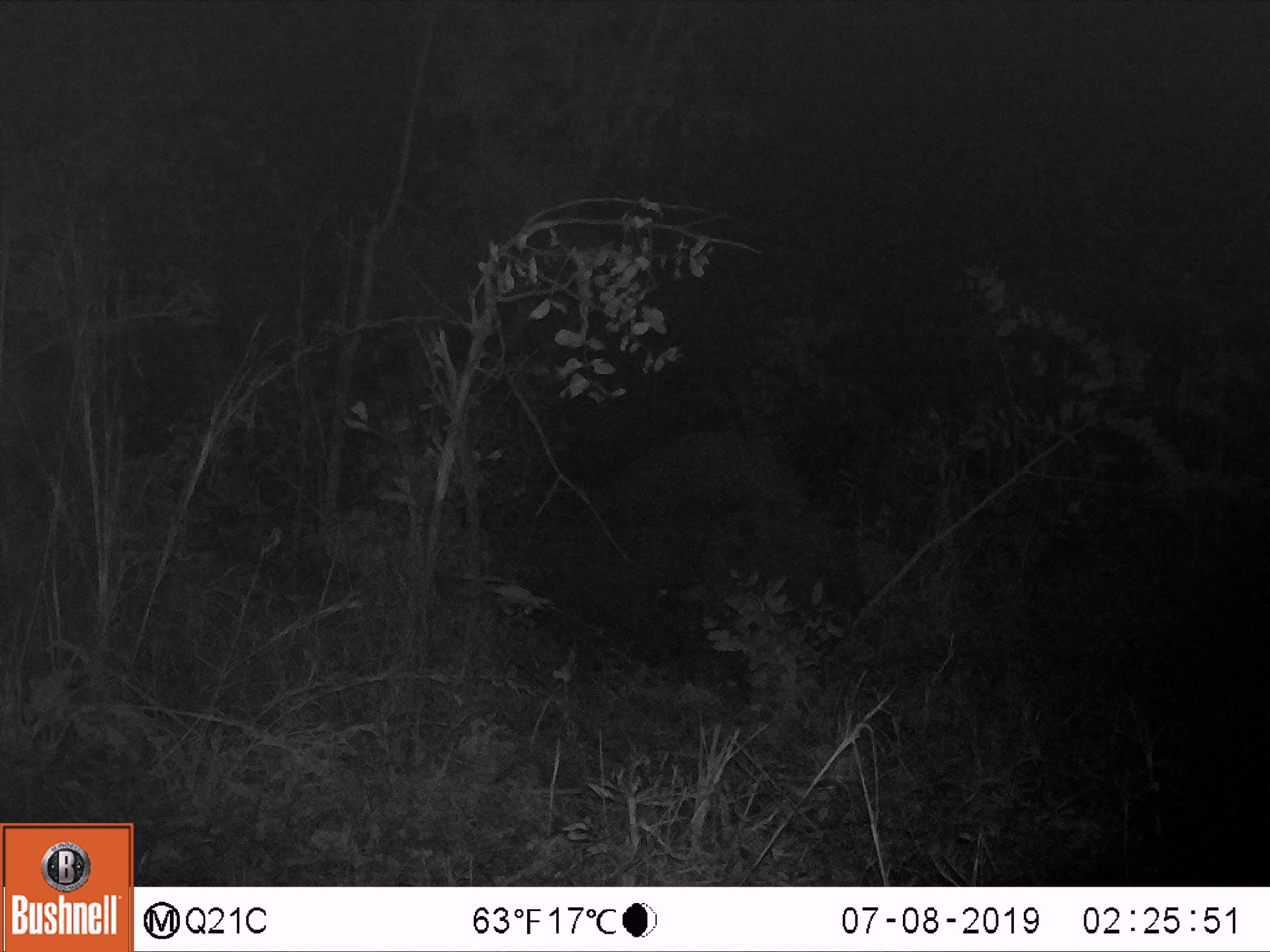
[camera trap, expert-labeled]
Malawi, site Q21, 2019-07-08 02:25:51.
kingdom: Animalia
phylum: Chordata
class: Mammalia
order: Proboscidea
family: Elephantidae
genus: Loxodonta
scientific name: Loxodonta africana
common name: african savanna elephant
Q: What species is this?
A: African savanna elephant (Loxodonta africana).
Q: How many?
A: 1.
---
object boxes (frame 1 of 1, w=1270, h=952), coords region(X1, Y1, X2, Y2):
african savanna elephant: region(492, 421, 867, 684)